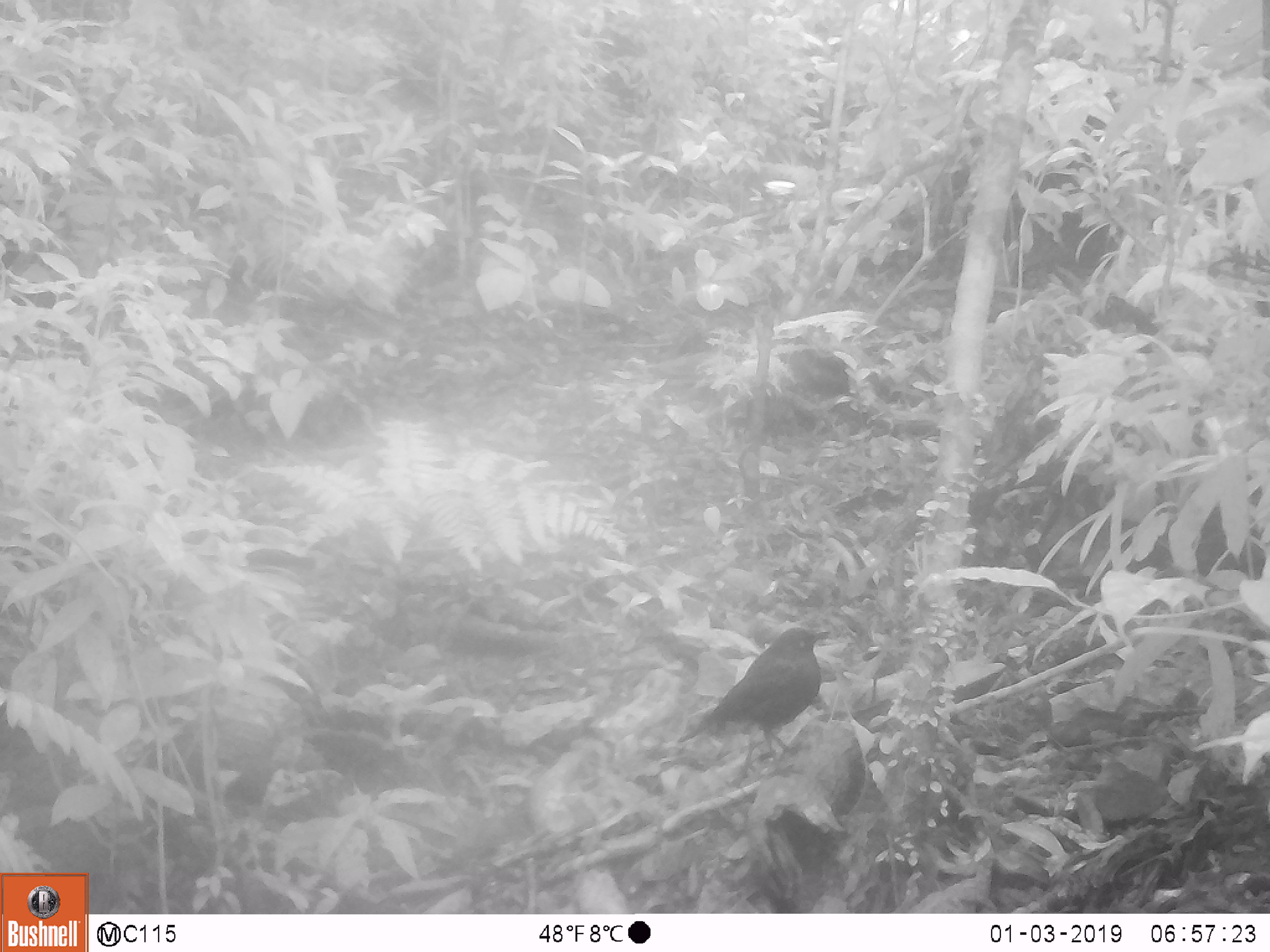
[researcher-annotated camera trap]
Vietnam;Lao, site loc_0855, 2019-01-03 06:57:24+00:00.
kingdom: Animalia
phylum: Chordata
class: Aves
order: Passeriformes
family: Muscicapidae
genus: Myophonus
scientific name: Myophonus caeruleus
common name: blue whistling thrush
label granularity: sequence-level